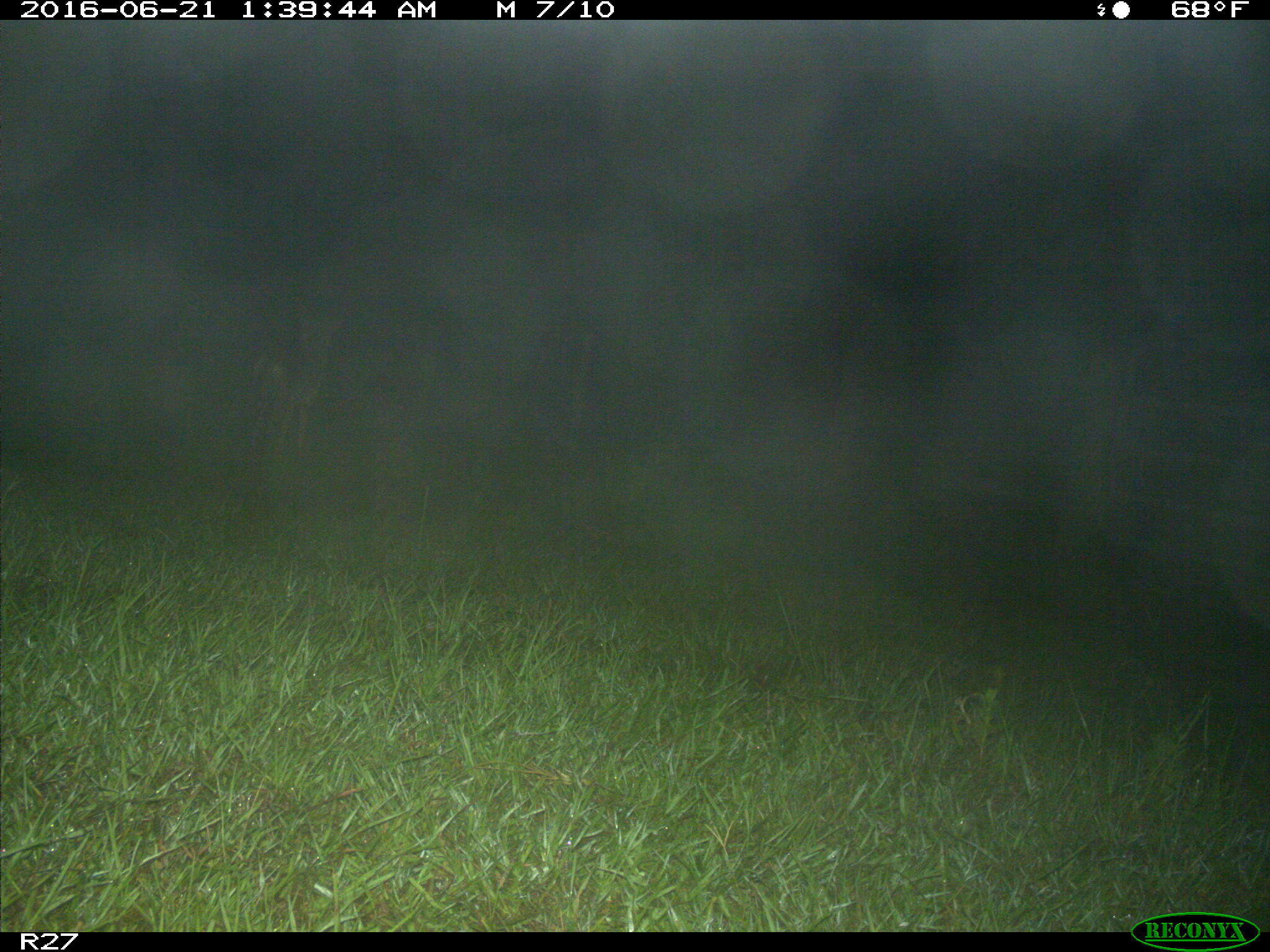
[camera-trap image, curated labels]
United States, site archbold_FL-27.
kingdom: Animalia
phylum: Chordata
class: Mammalia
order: Carnivora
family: Canidae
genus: Canis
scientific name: Canis latrans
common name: coyote